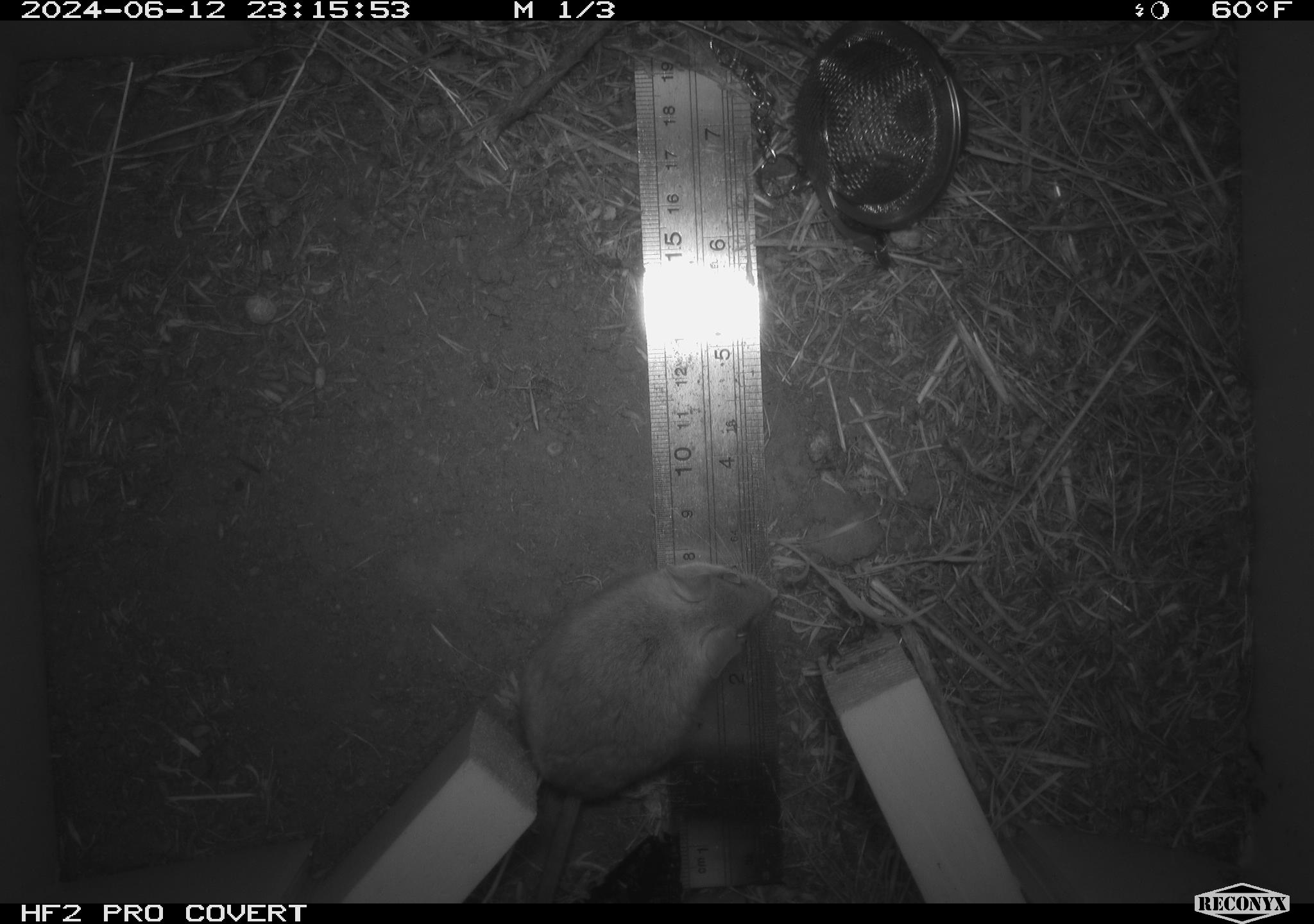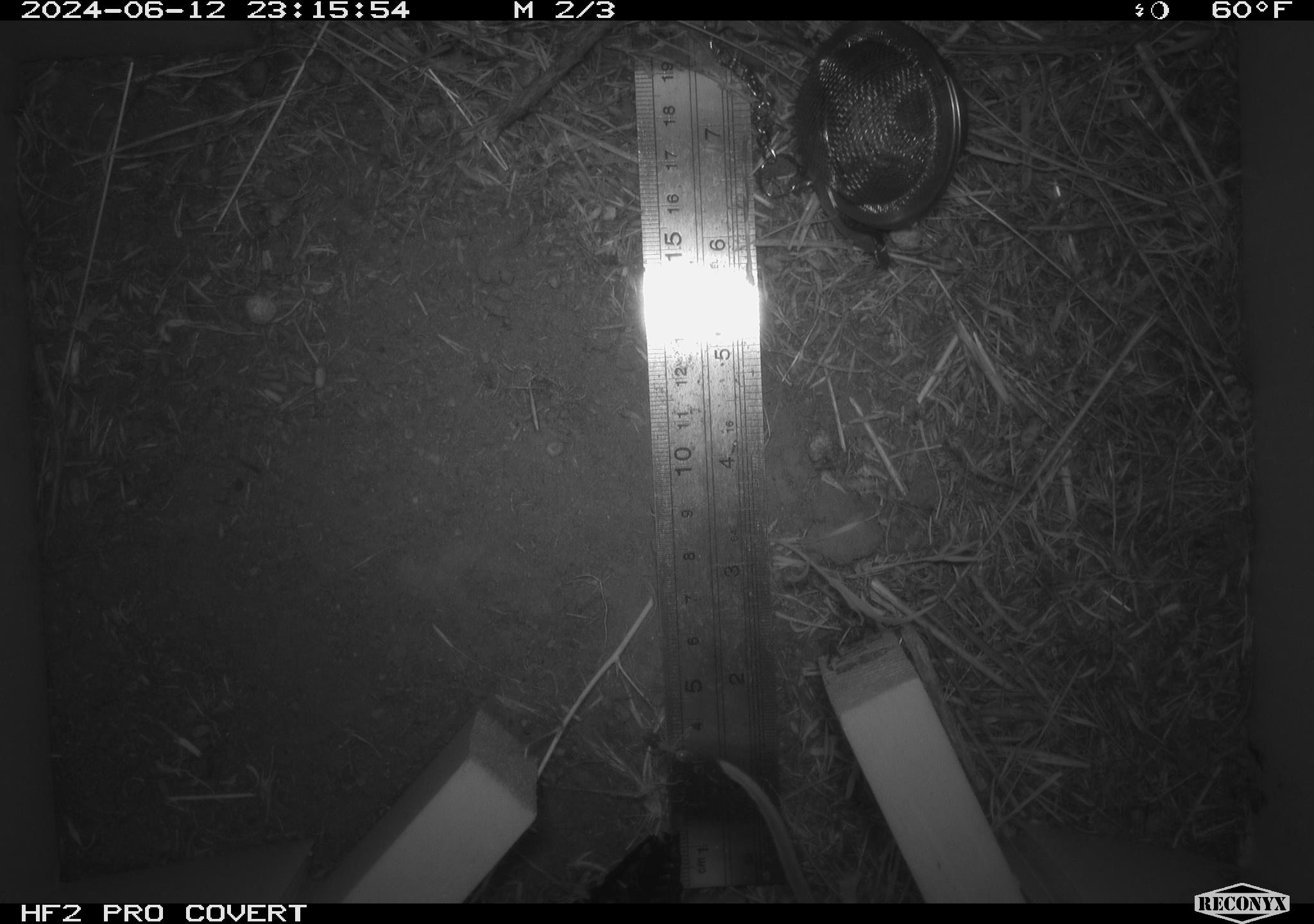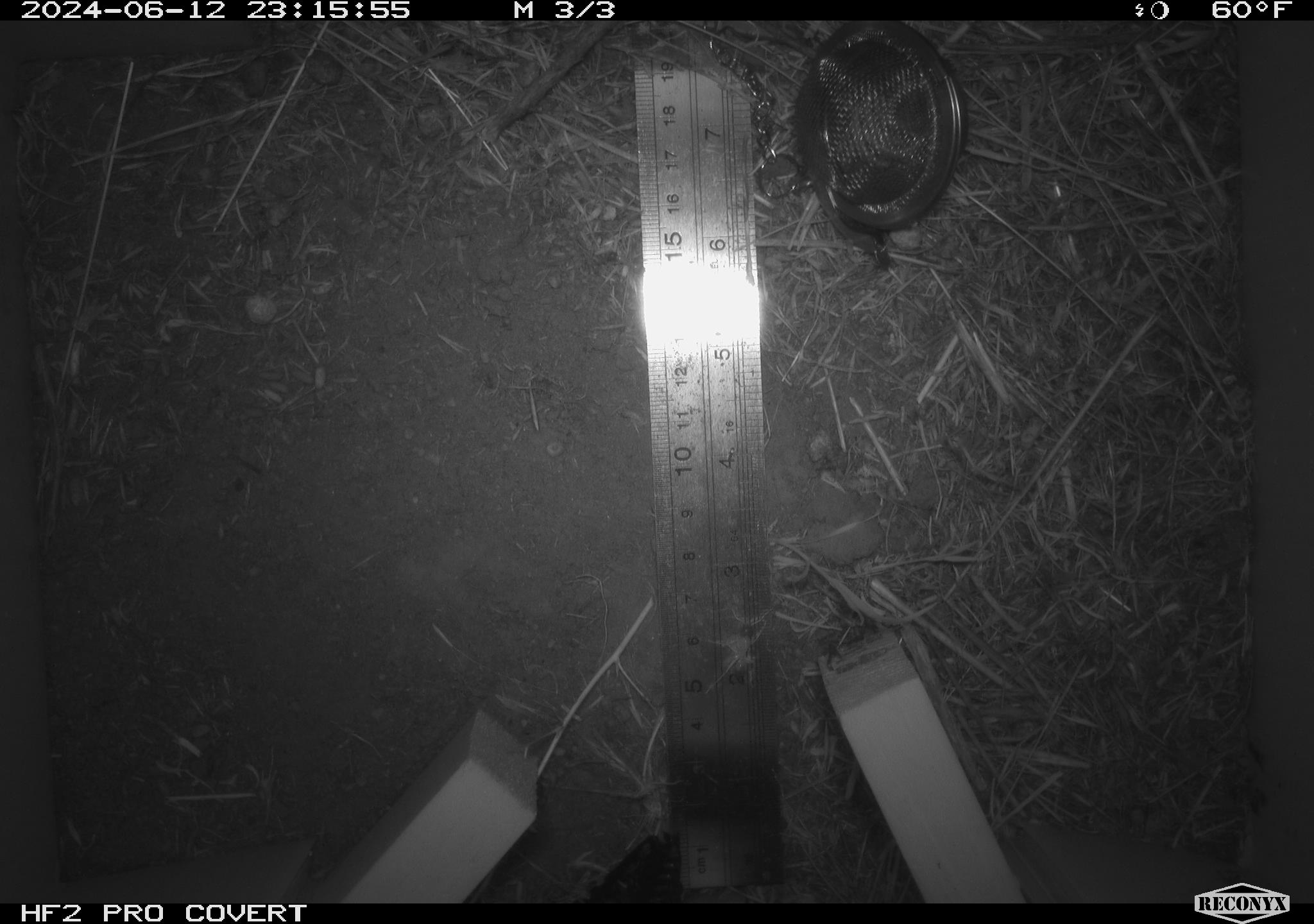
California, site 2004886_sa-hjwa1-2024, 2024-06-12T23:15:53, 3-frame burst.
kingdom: Animalia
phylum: Chordata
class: Mammalia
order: Rodentia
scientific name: Rodentia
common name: rodent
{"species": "rodent (Rodentia)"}